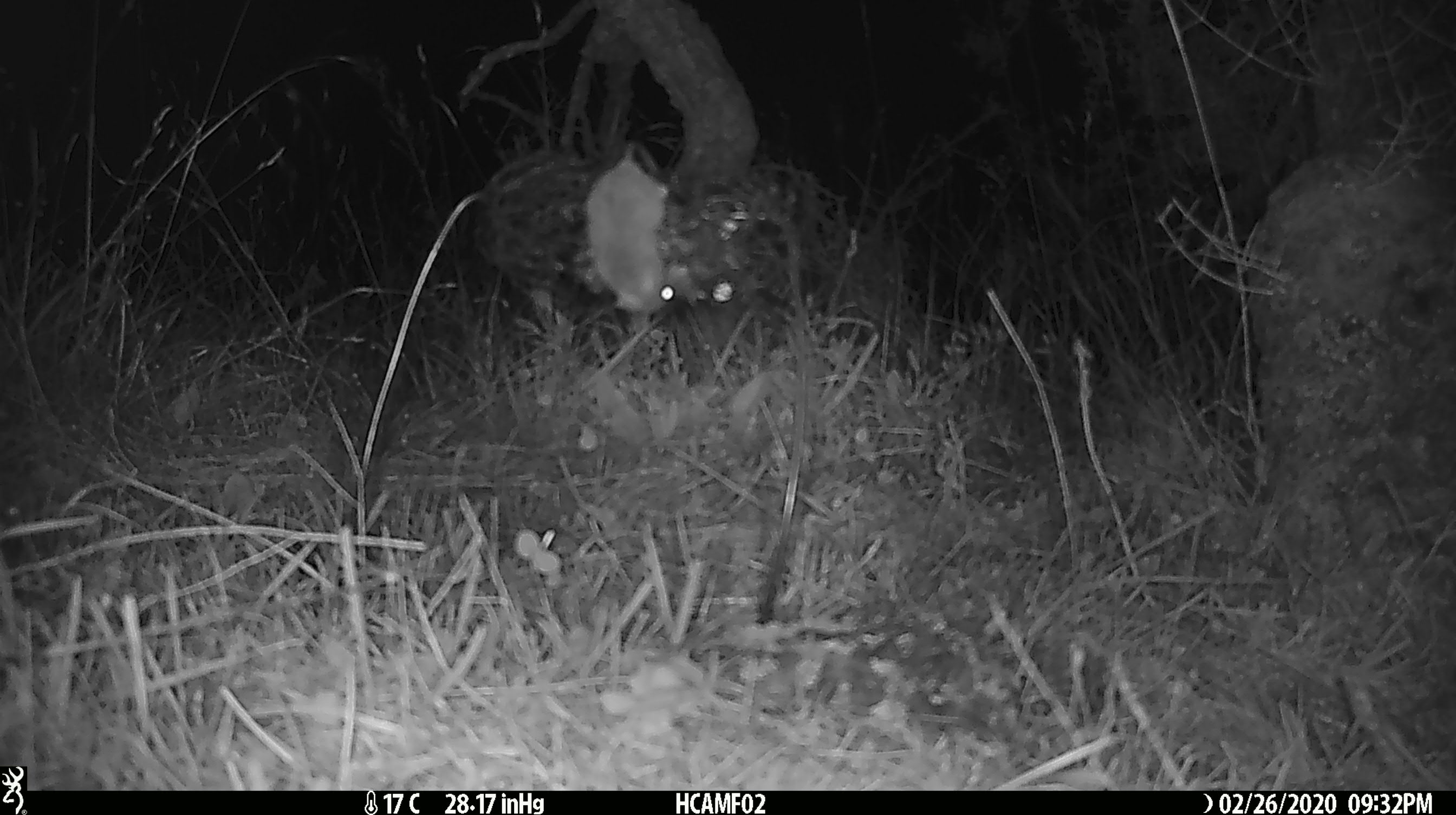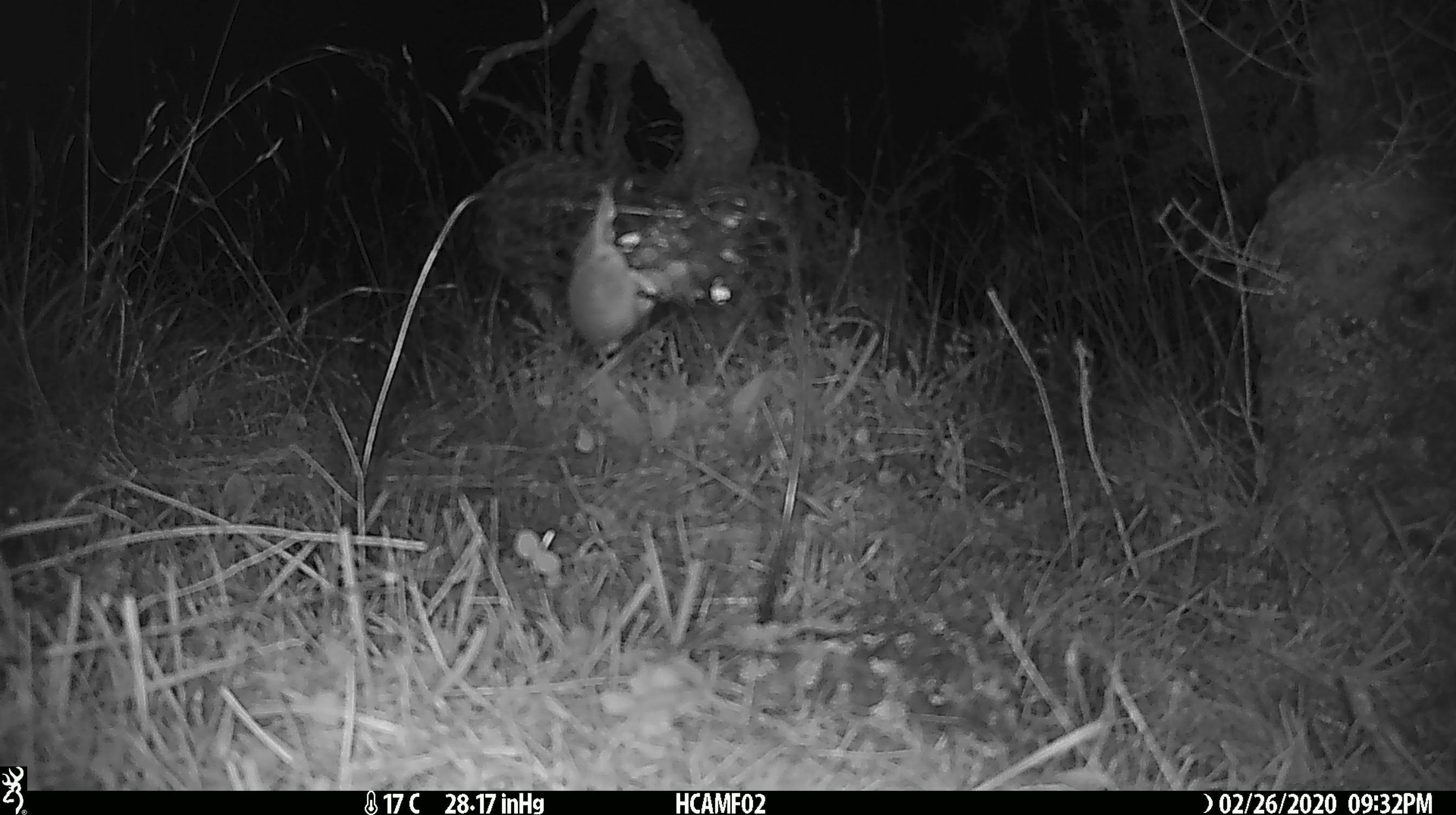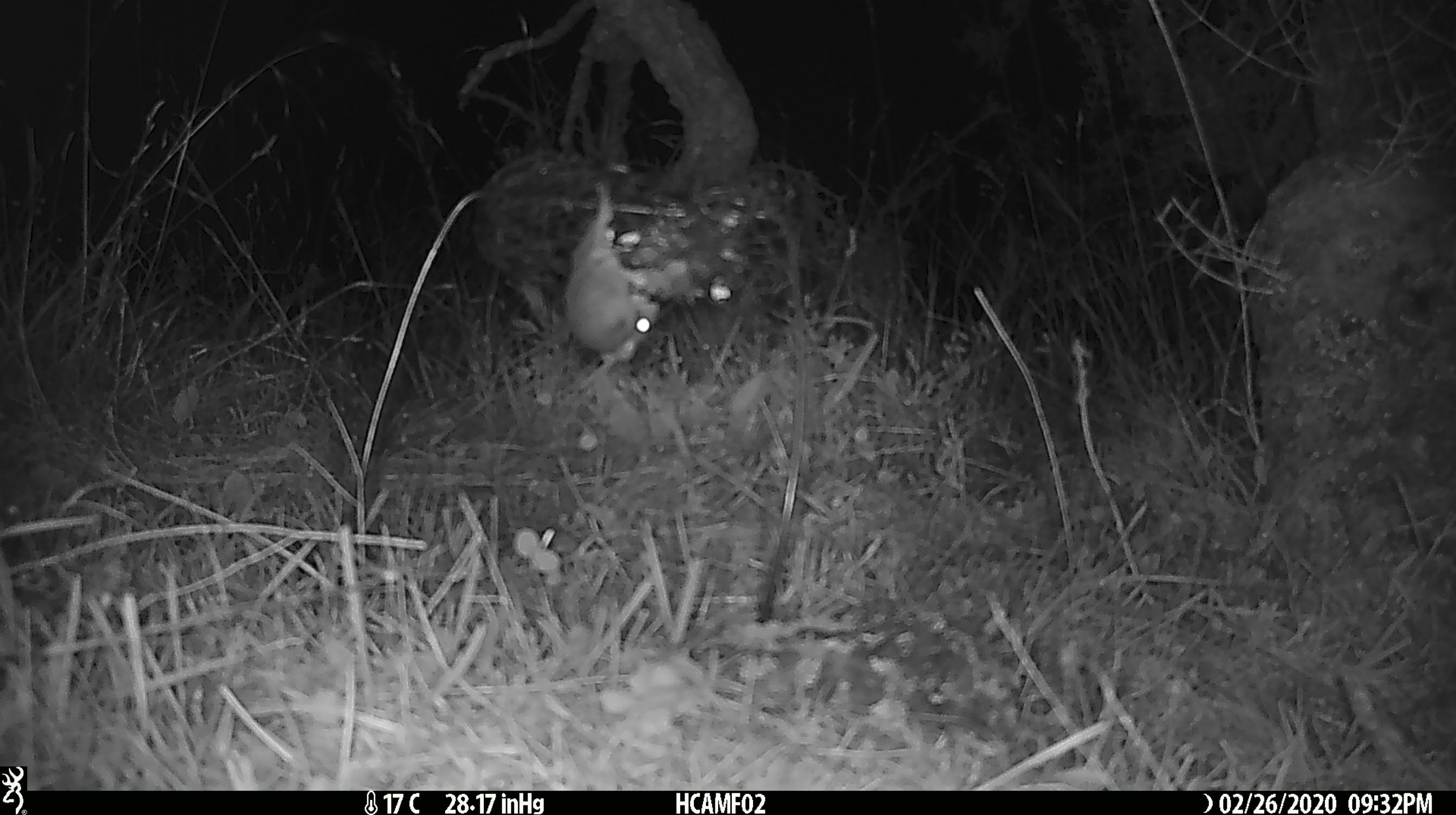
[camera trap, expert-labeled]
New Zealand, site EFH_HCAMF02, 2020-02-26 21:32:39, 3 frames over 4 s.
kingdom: Animalia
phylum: Chordata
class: Mammalia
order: Rodentia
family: Muridae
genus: Mus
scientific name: Mus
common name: mouse